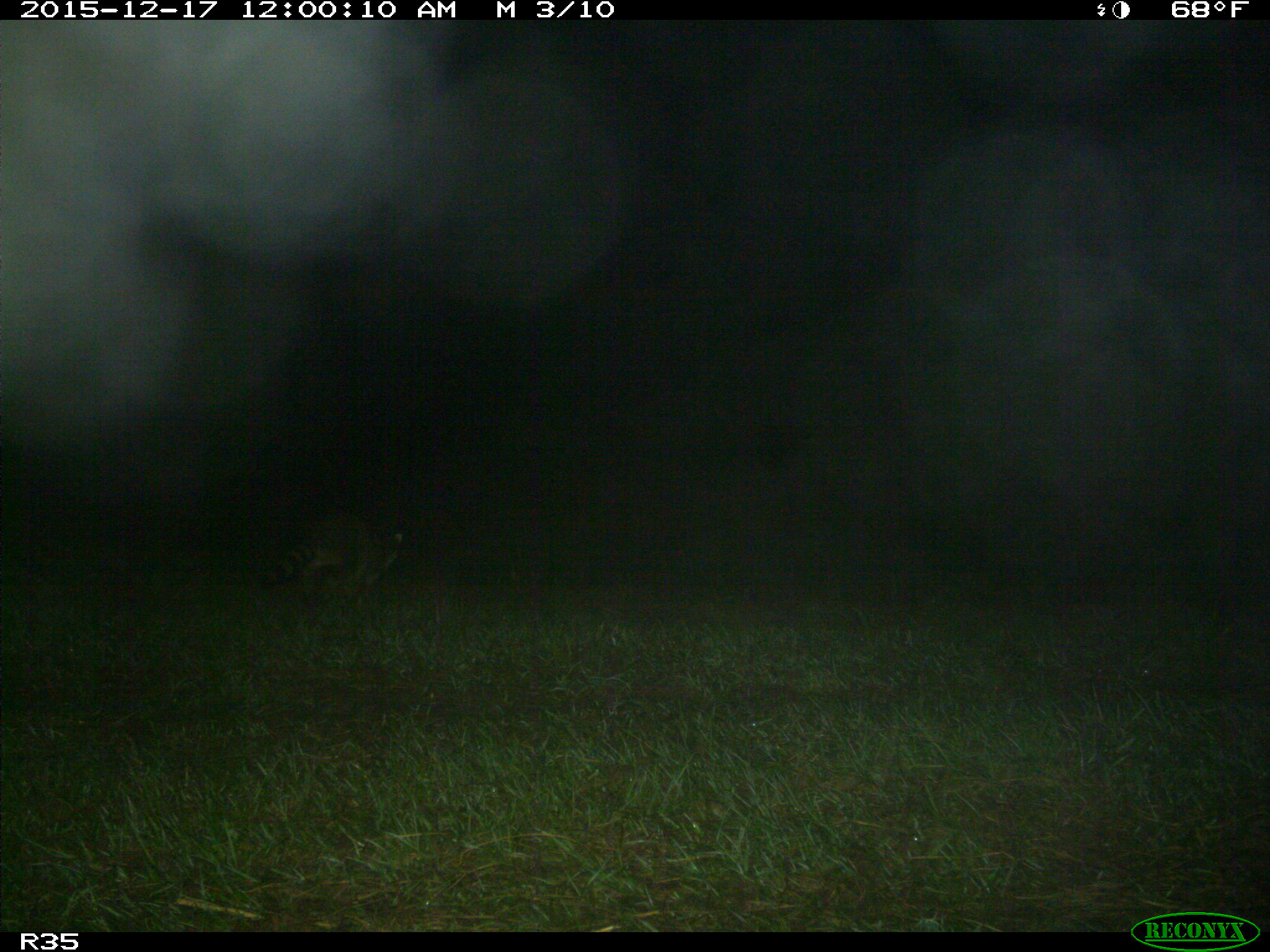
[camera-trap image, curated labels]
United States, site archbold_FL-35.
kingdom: Animalia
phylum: Chordata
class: Mammalia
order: Carnivora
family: Procyonidae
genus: Procyon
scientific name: Procyon lotor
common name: common raccoon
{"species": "Procyon lotor (common raccoon)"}